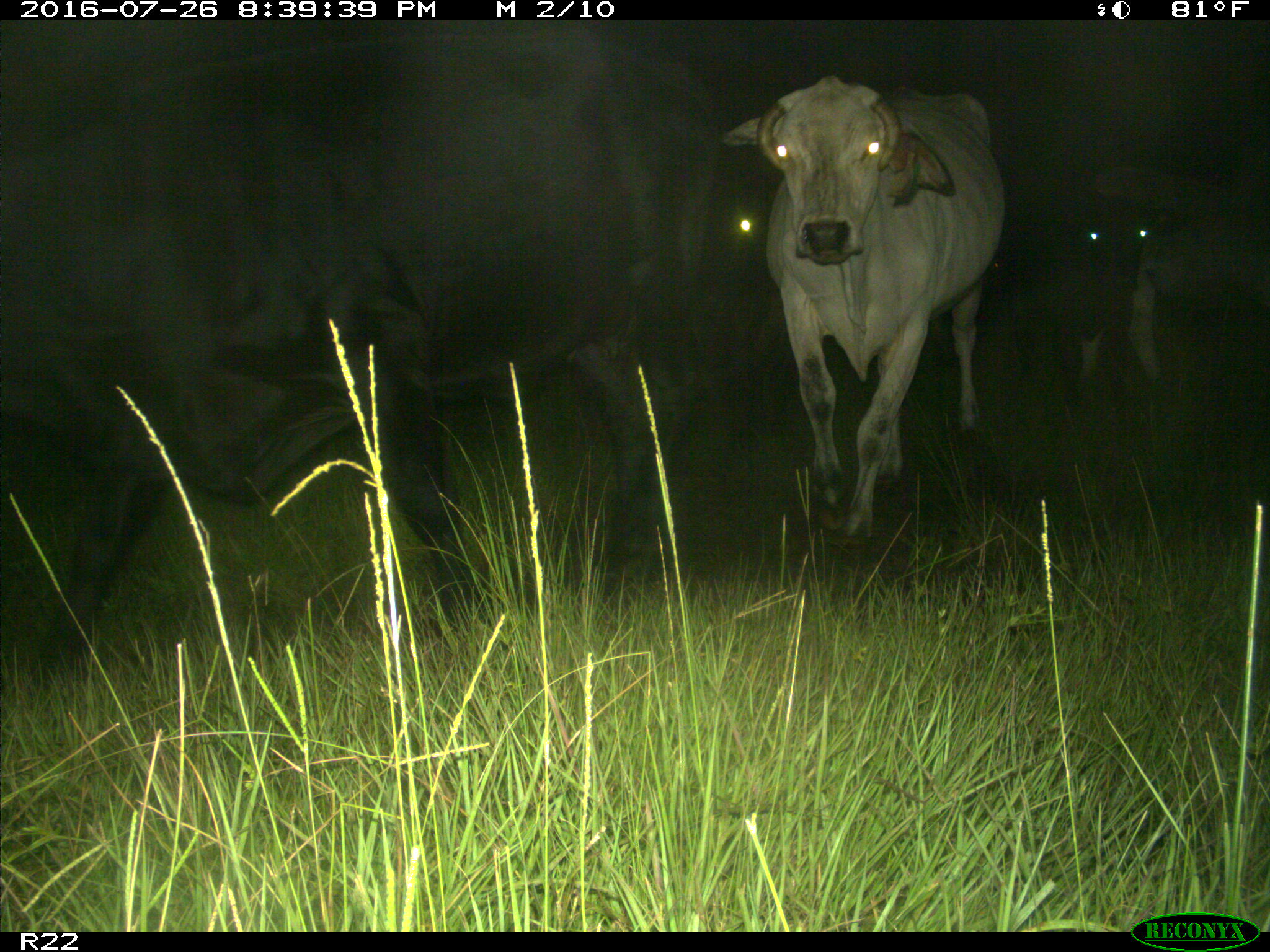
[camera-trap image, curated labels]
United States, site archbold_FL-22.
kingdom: Animalia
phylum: Chordata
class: Mammalia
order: Artiodactyla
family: Bovidae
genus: Bos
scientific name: Bos taurus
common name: domestic cow